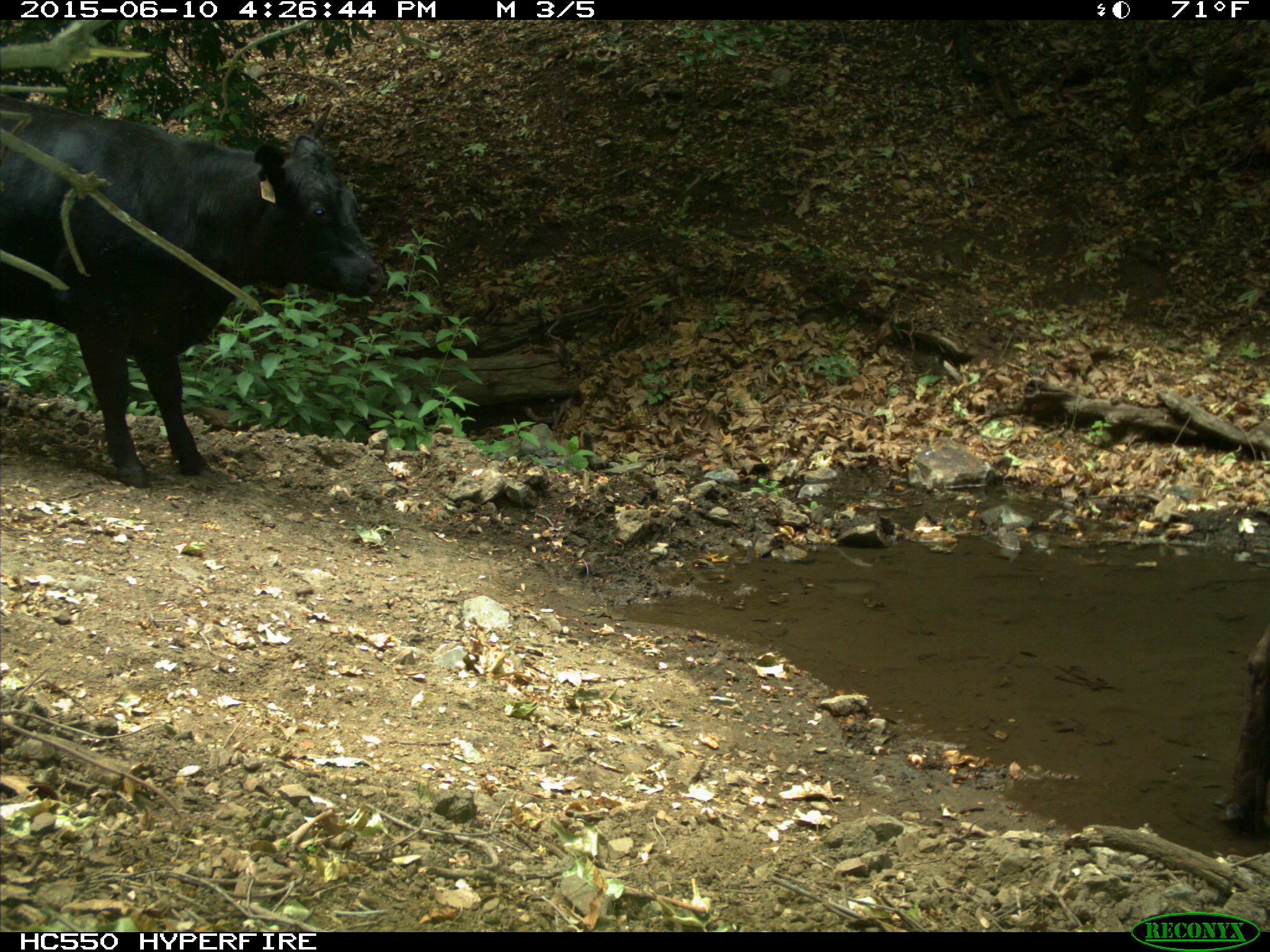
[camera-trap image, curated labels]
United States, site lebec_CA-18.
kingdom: Animalia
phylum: Chordata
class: Mammalia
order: Artiodactyla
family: Bovidae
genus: Bos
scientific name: Bos taurus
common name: domestic cow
Bos taurus (domestic cow).